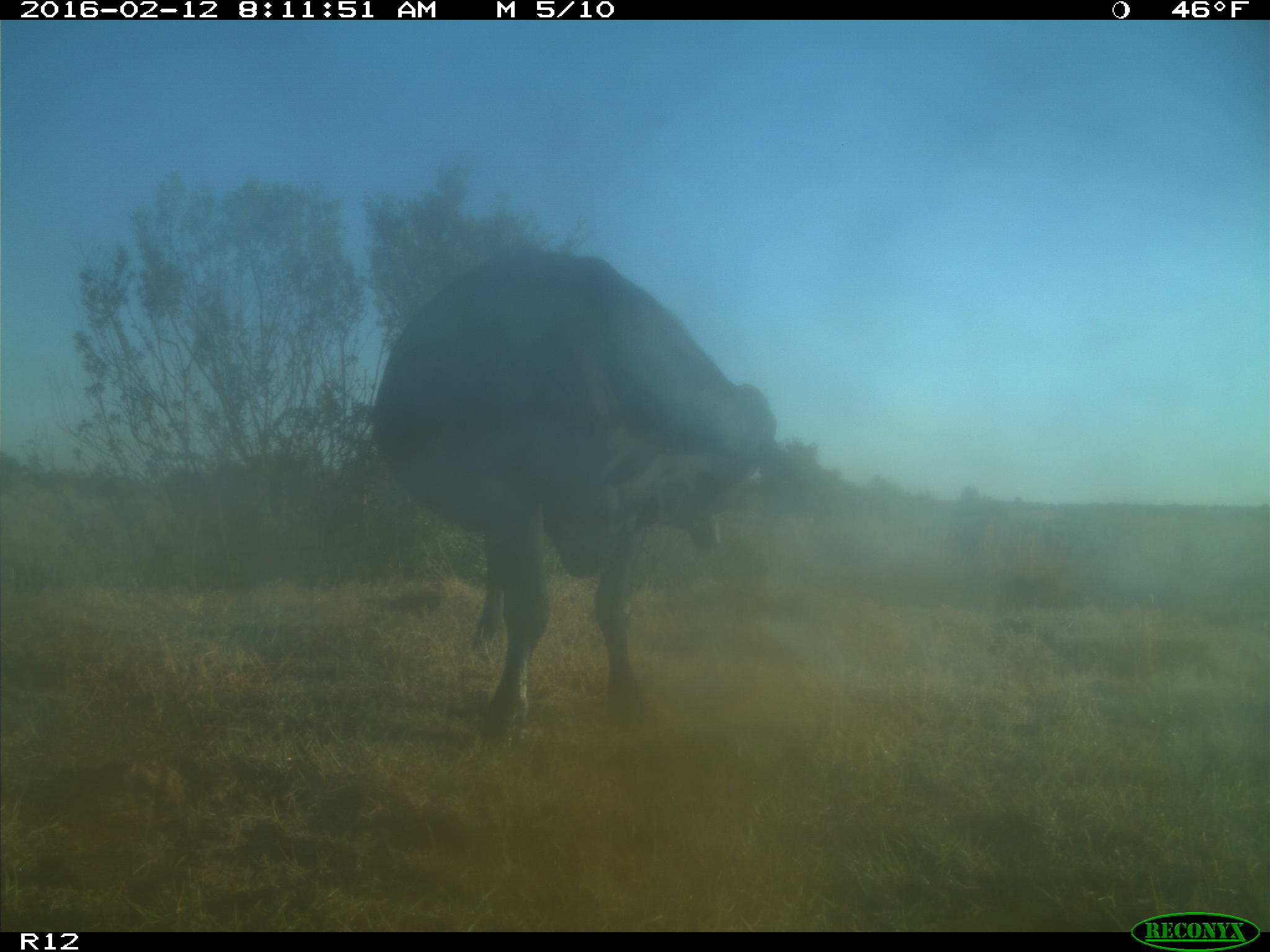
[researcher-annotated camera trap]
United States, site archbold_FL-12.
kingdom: Animalia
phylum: Chordata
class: Mammalia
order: Artiodactyla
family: Bovidae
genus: Bos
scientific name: Bos taurus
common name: domestic cow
Bos taurus (domestic cow).